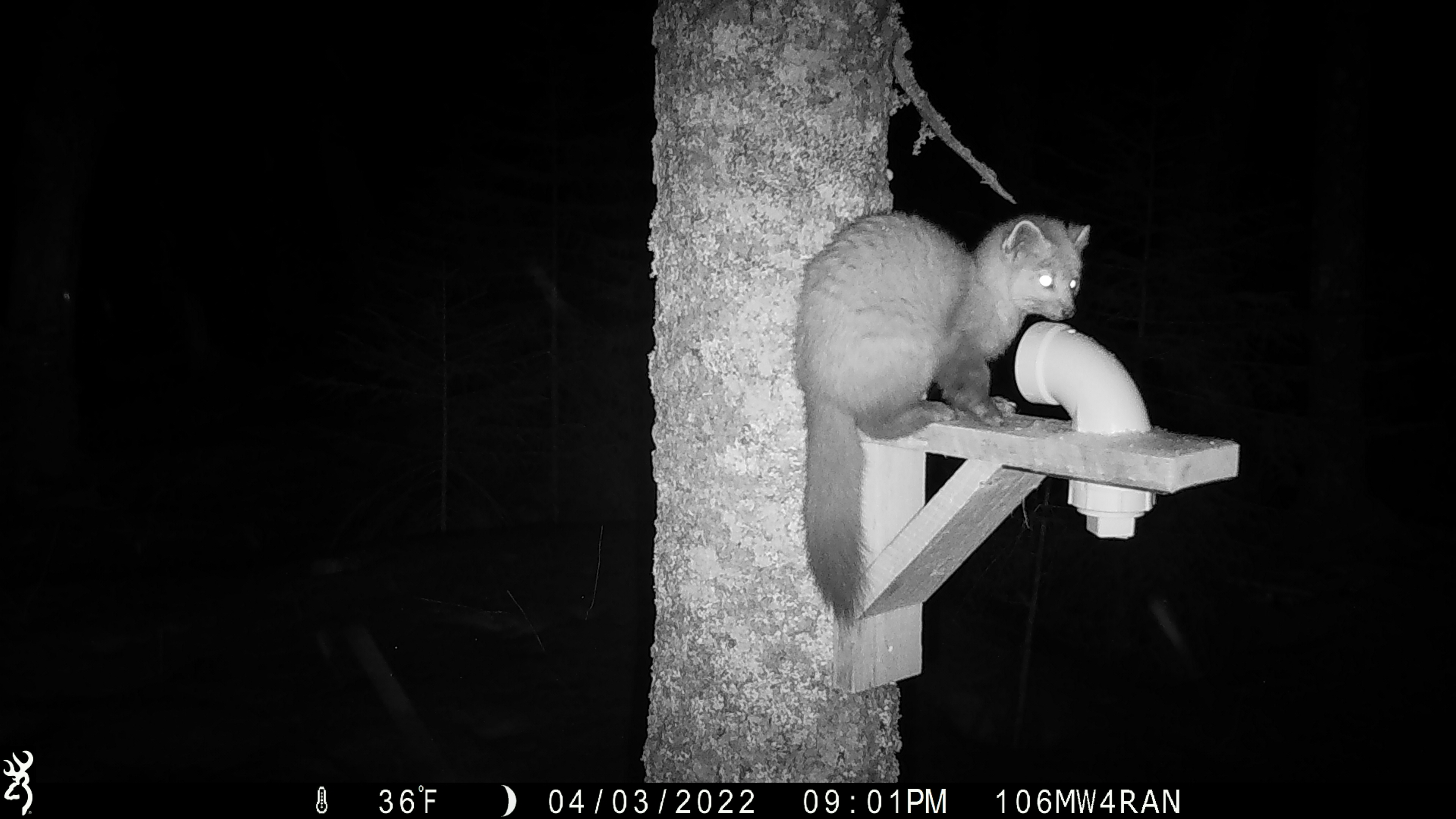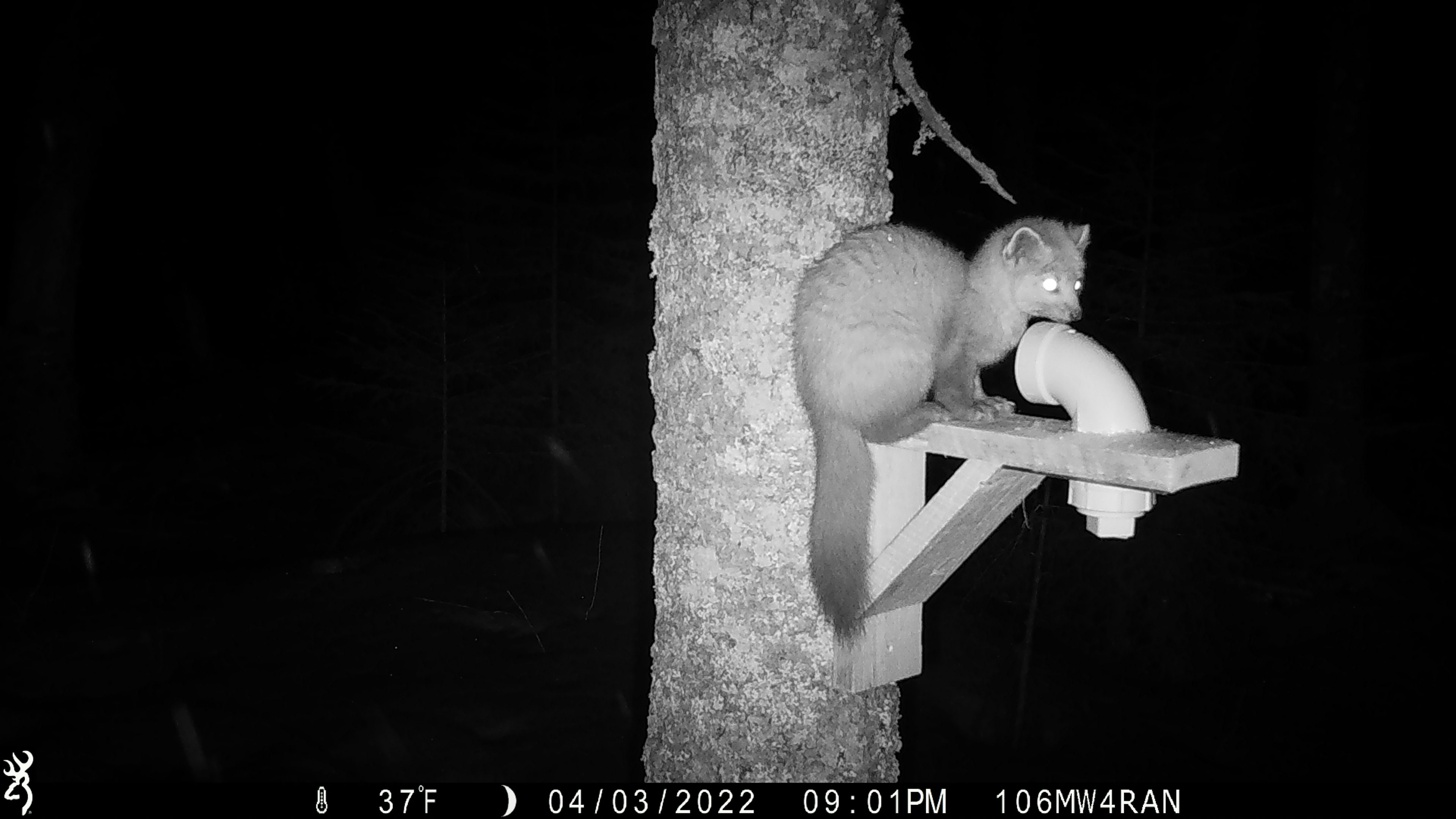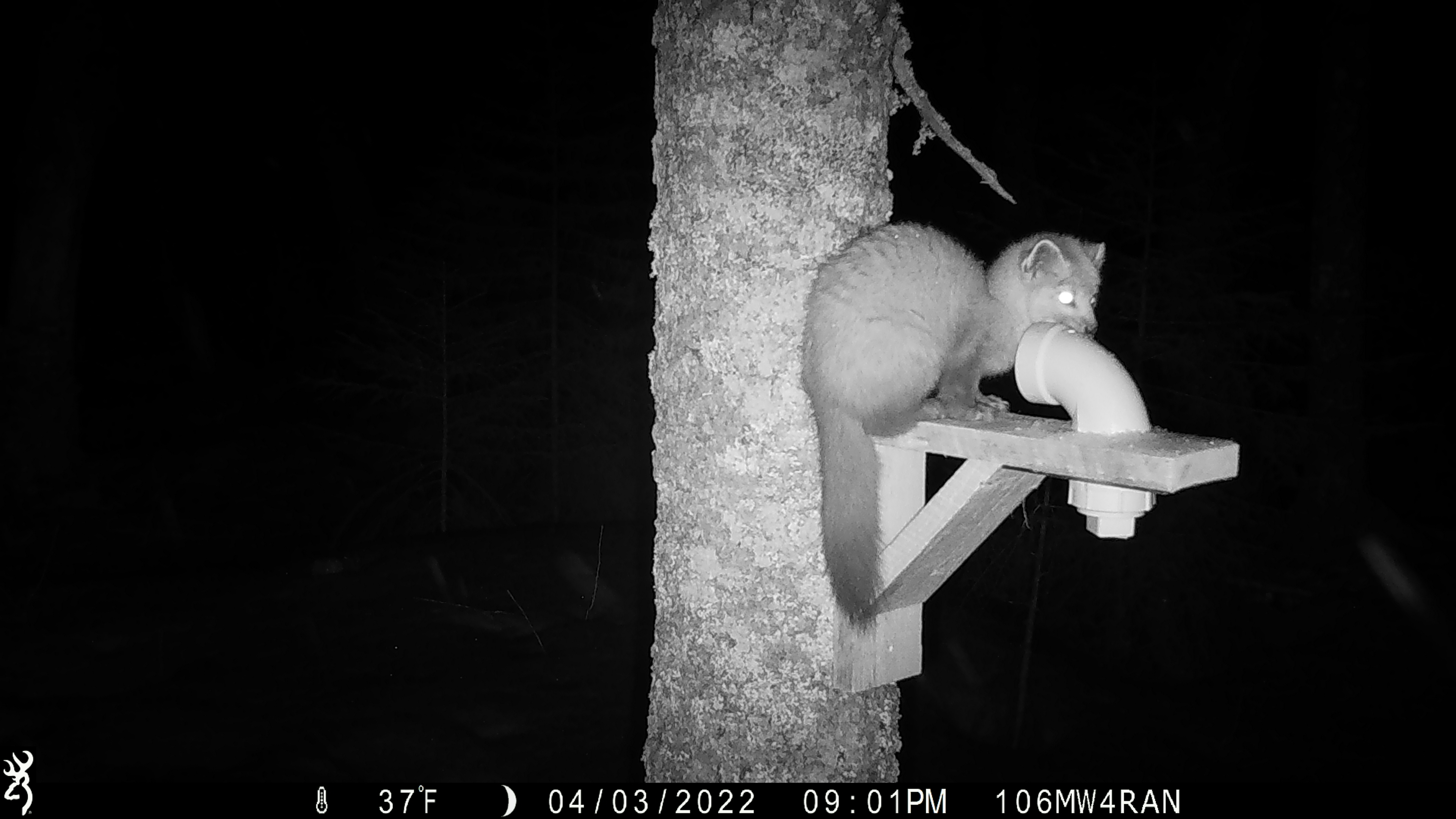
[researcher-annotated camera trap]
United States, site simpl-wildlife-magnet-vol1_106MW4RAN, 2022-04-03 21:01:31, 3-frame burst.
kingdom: Animalia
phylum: Chordata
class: Mammalia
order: Carnivora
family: Mustelidae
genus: Martes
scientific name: Martes americana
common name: american marten